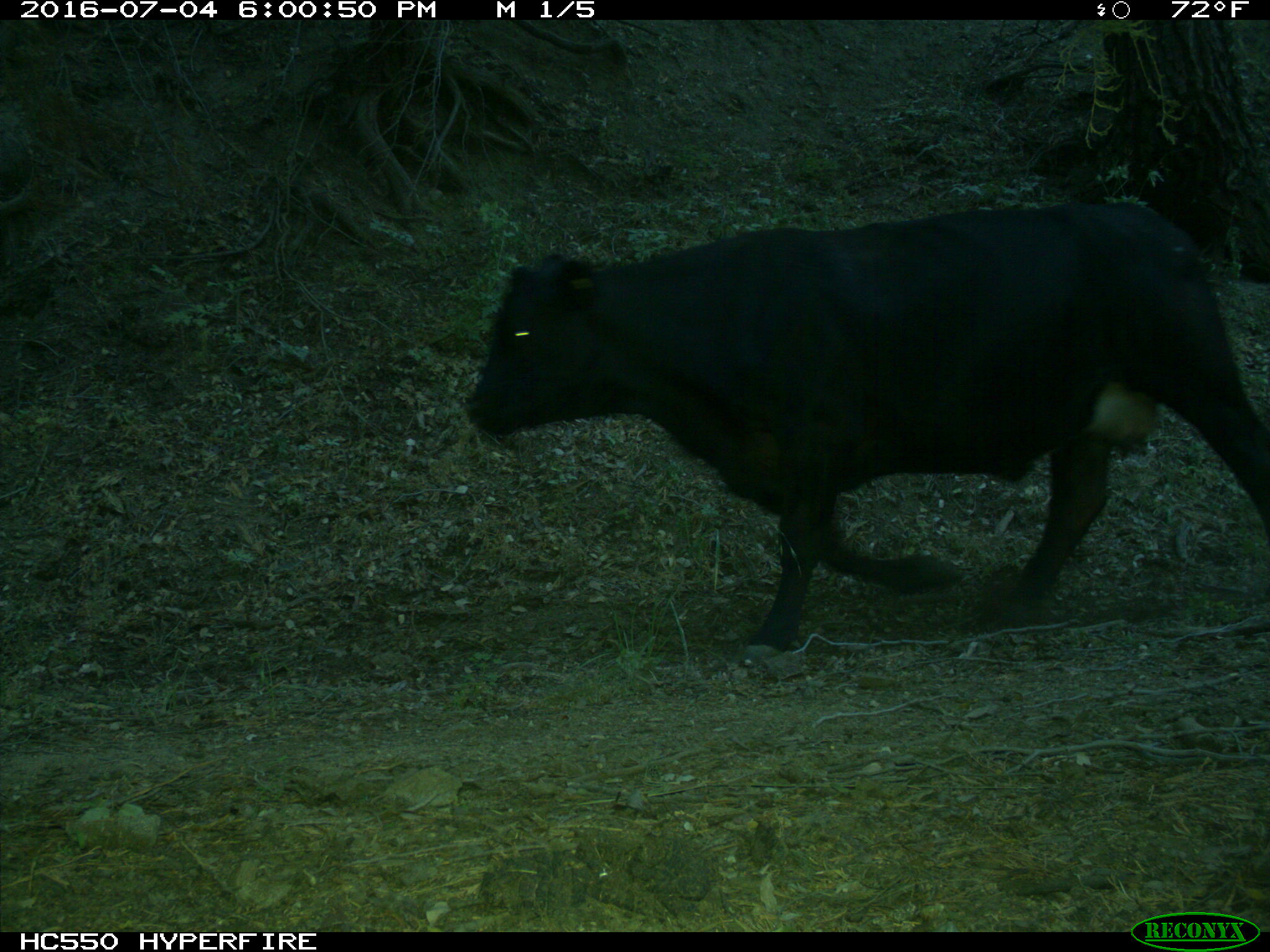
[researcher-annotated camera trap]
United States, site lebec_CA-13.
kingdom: Animalia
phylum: Chordata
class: Mammalia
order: Artiodactyla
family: Bovidae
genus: Bos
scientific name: Bos taurus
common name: domestic cow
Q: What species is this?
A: Bos taurus (domestic cow).